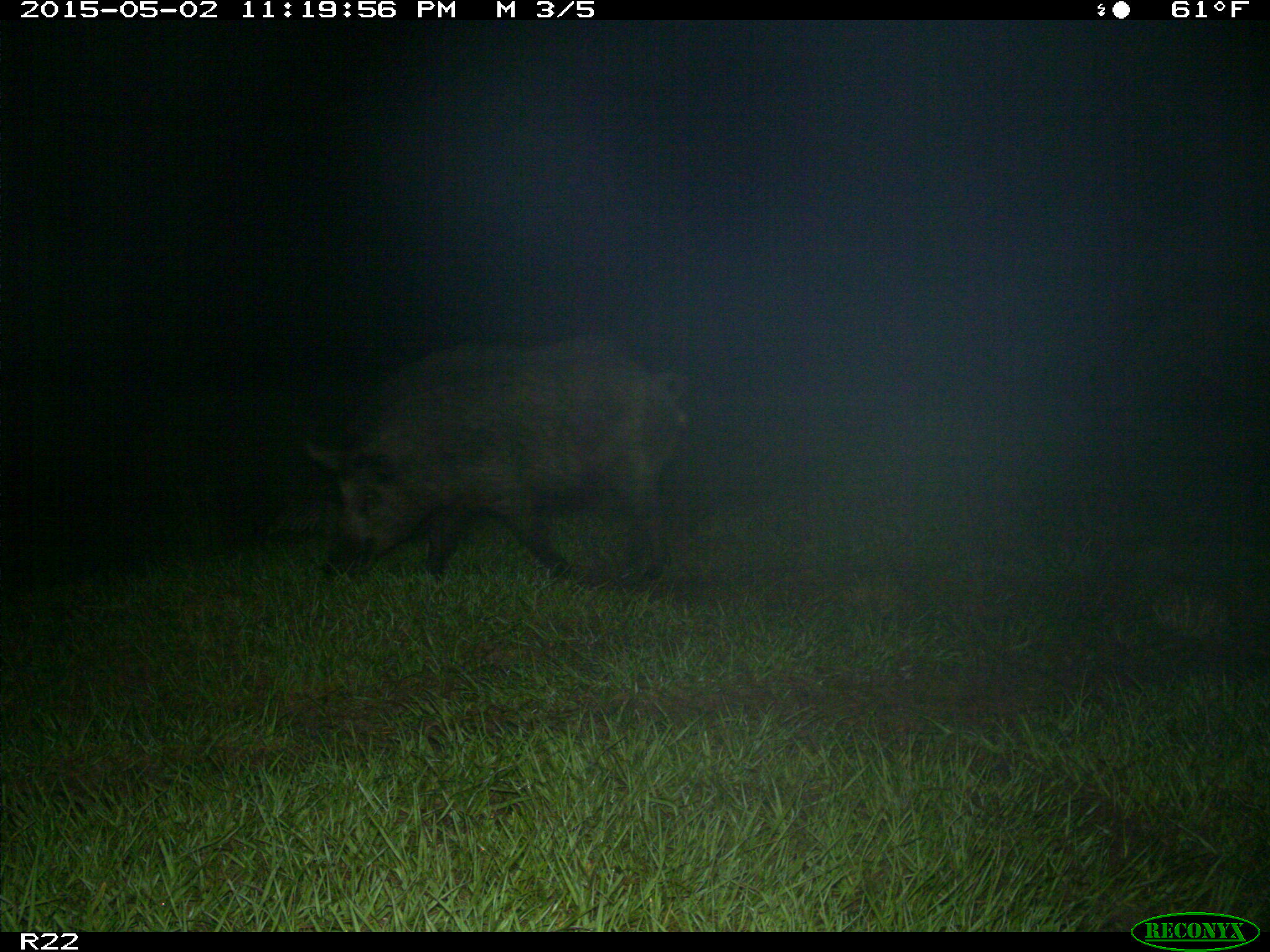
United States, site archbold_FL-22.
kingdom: Animalia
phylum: Chordata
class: Mammalia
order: Artiodactyla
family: Suidae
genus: Sus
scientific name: Sus scrofa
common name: wild boar